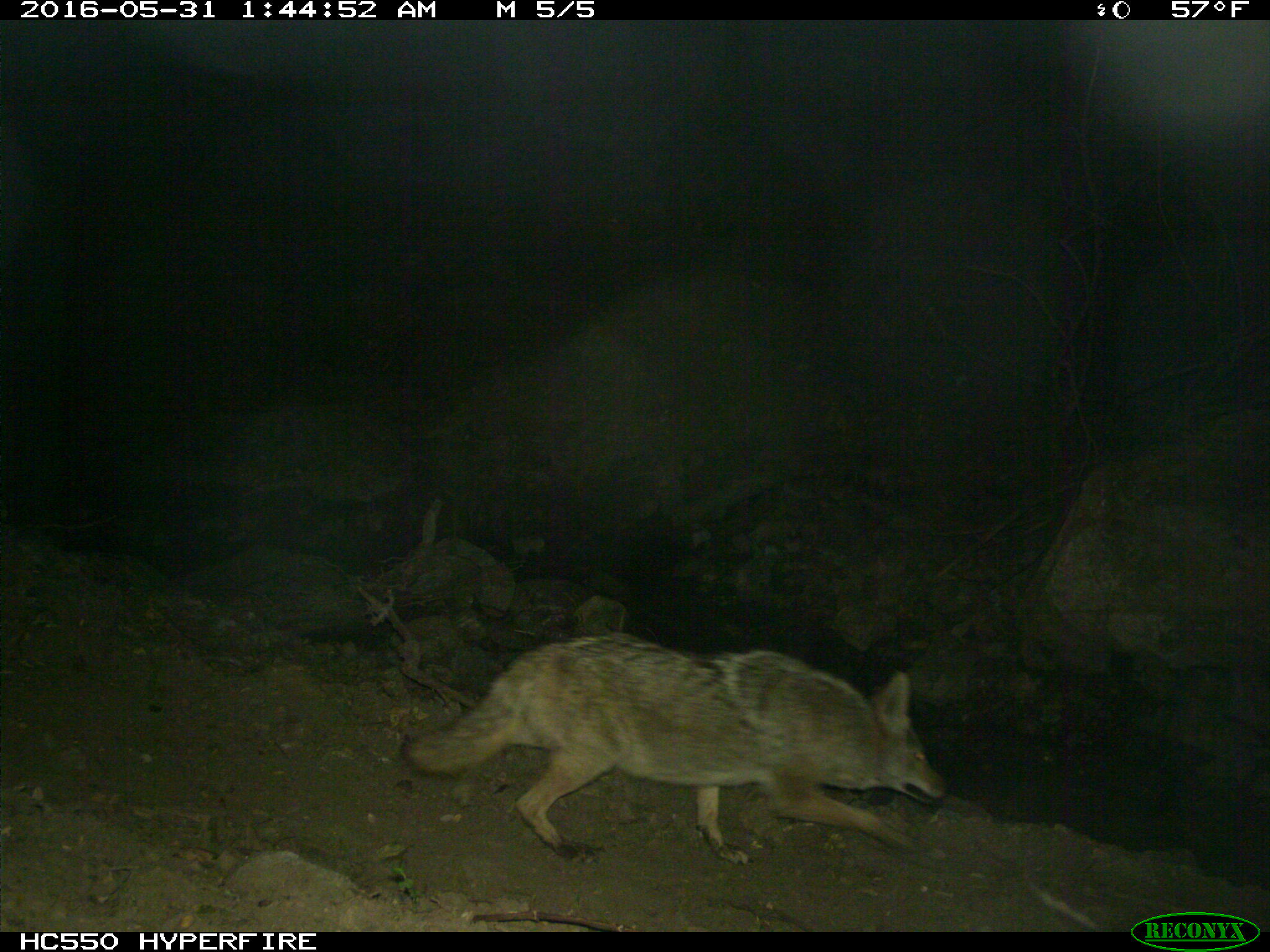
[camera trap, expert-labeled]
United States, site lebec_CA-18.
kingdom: Animalia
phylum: Chordata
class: Mammalia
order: Carnivora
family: Canidae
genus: Canis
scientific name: Canis latrans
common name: coyote